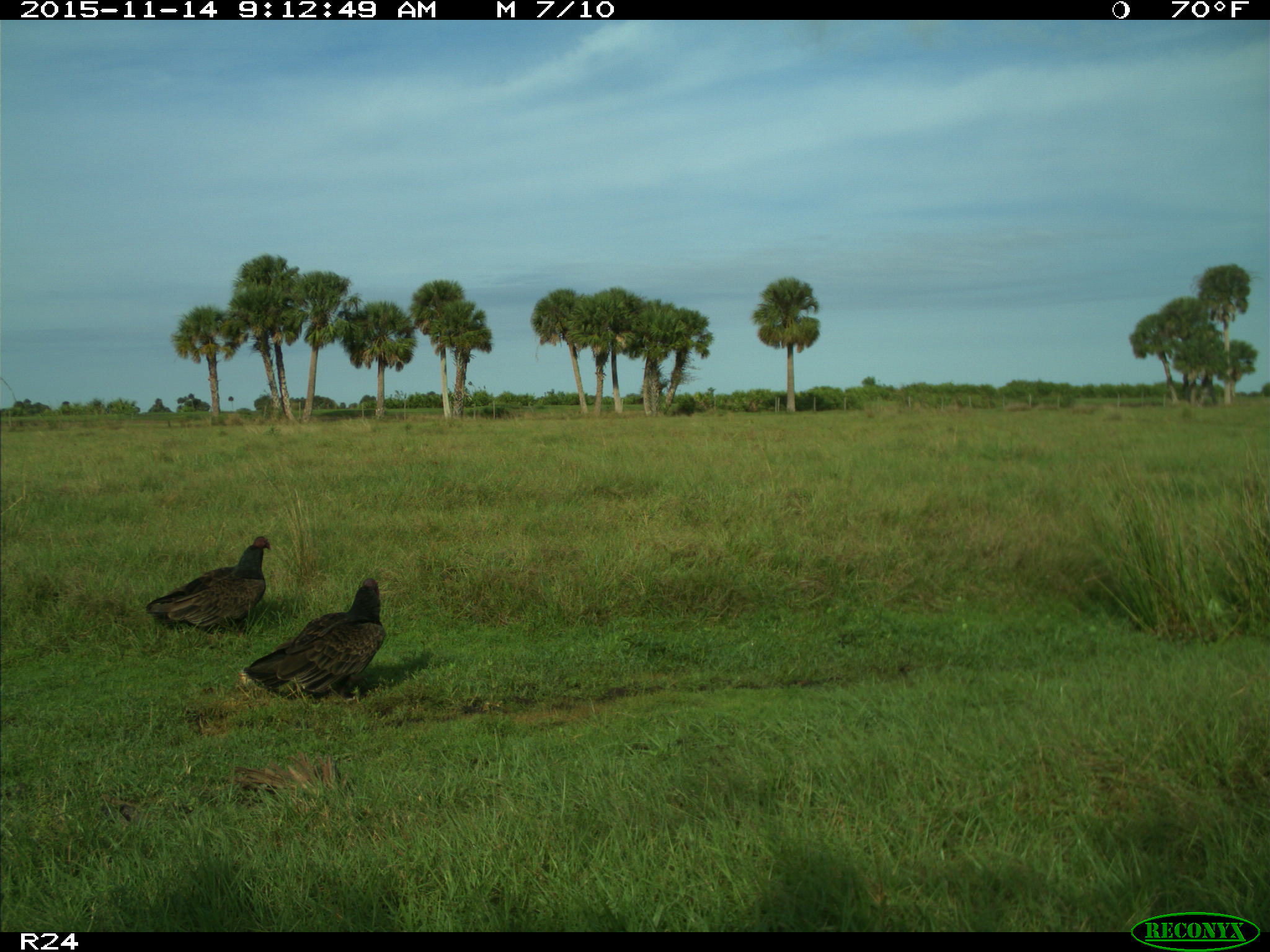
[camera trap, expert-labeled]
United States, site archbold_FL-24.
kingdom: Animalia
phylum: Chordata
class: Aves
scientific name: Aves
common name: birds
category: unidentified bird